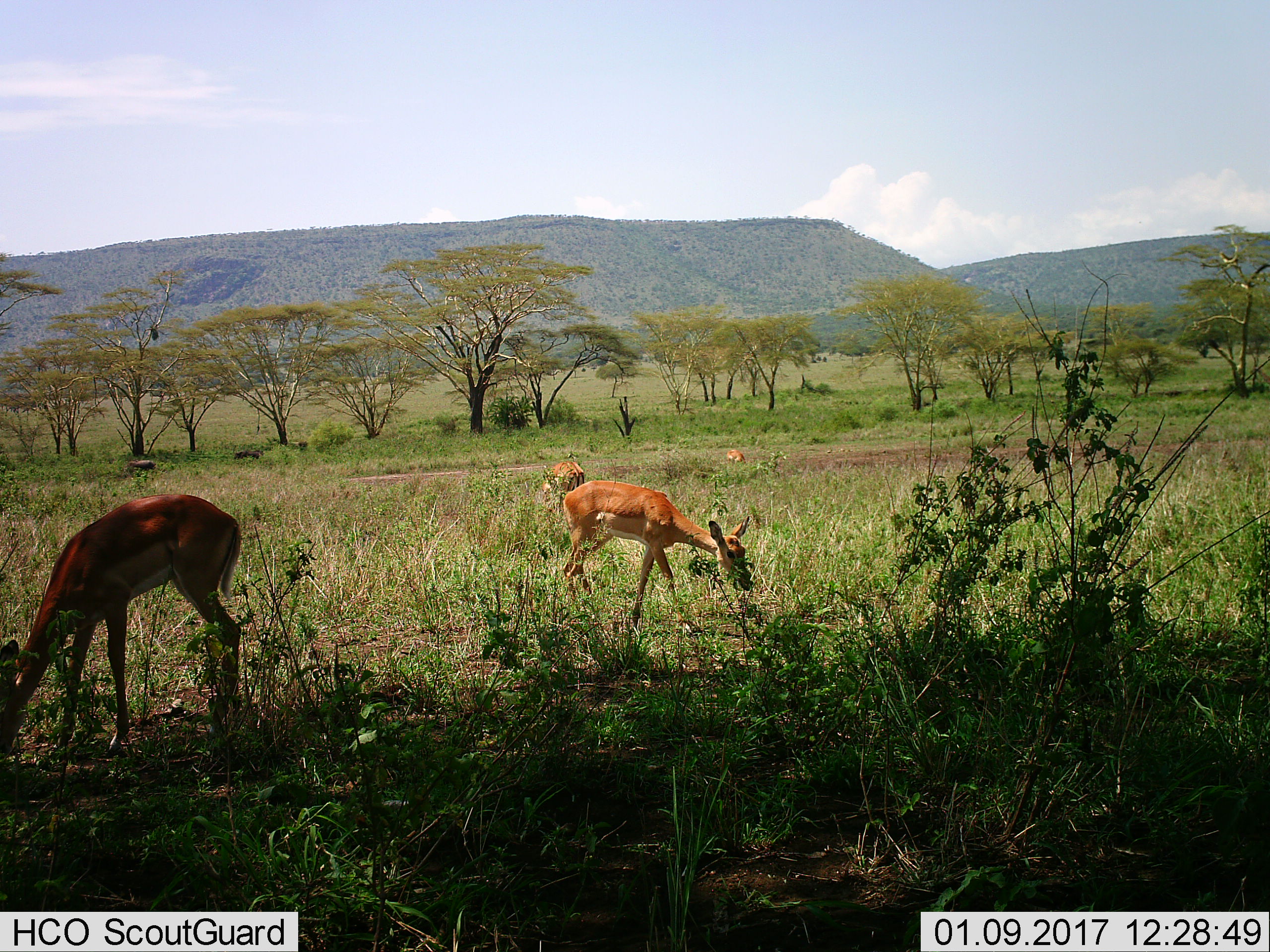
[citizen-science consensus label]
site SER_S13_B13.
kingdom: Animalia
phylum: Chordata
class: Mammalia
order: Artiodactyla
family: Bovidae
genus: Aepyceros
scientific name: Aepyceros melampus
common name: impala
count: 4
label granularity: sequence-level